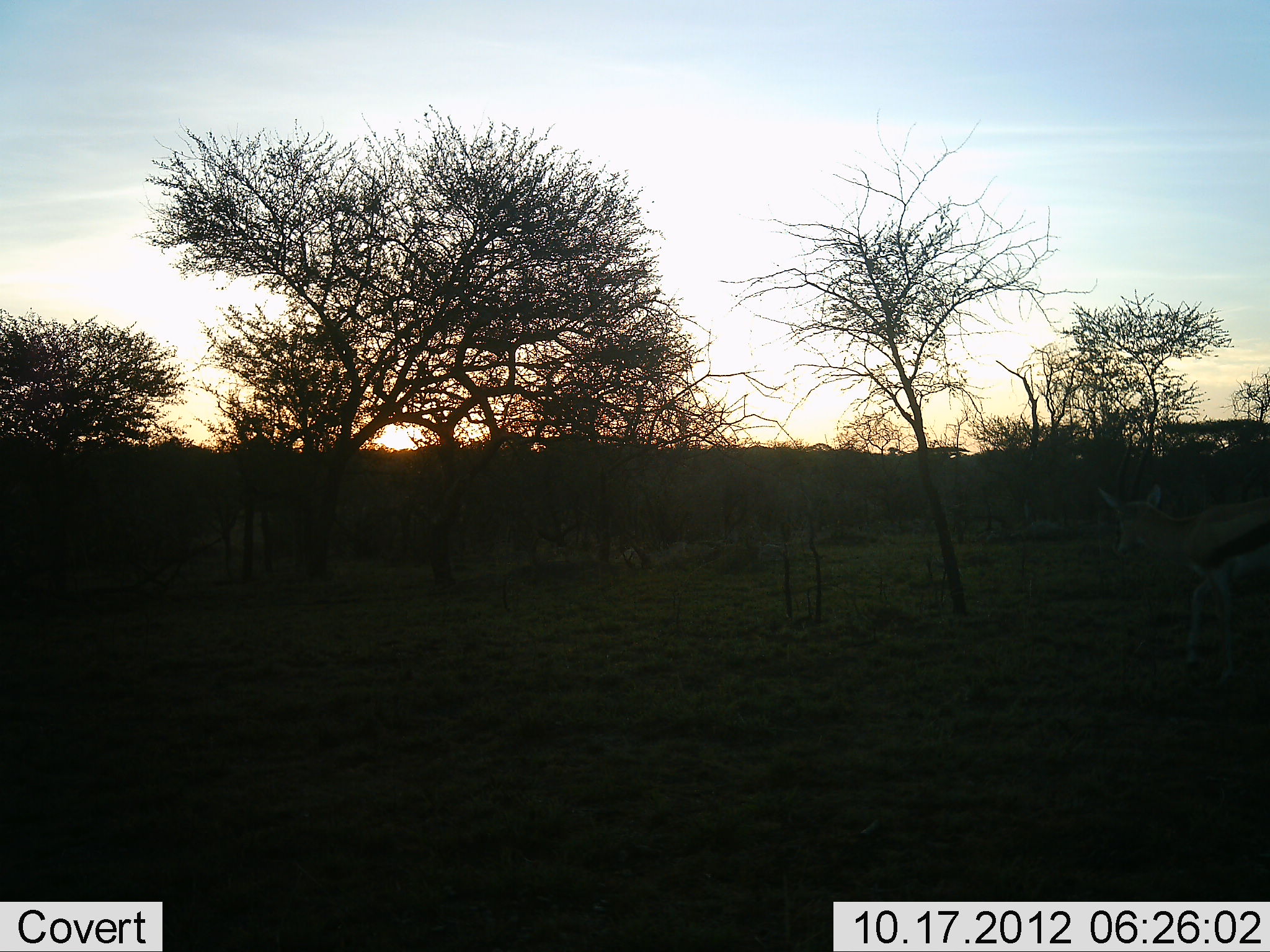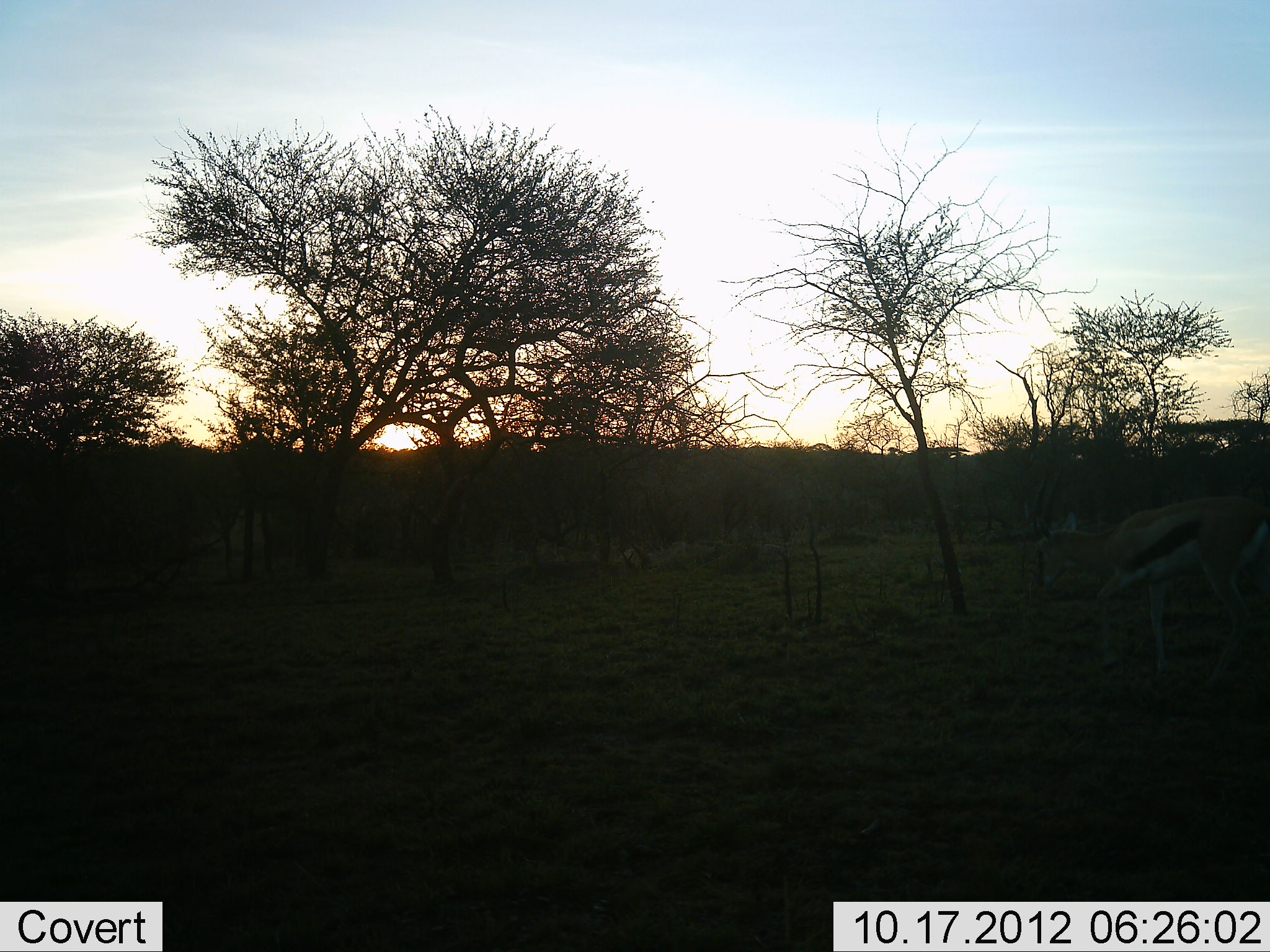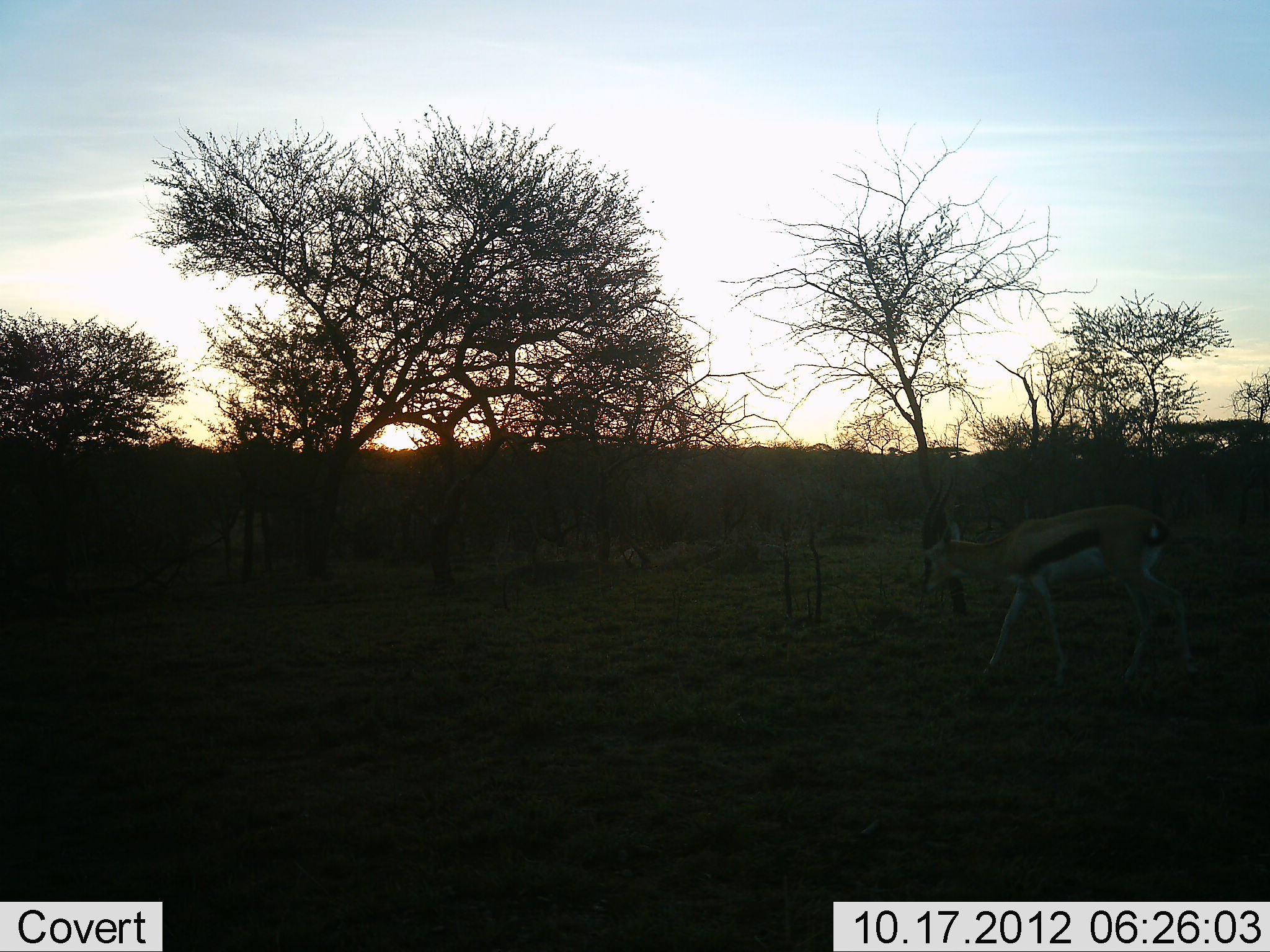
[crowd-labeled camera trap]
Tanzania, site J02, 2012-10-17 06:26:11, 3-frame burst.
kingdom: Animalia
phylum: Chordata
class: Mammalia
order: Artiodactyla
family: Bovidae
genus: Eudorcas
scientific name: Eudorcas thomsonii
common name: thomson's gazelle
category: gazellethomsons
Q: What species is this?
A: Gazellethomsons (thomson's gazelle) (Eudorcas thomsonii).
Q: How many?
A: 1.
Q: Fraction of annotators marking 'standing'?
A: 10%.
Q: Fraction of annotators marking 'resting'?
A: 0%.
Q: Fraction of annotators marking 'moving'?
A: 100%.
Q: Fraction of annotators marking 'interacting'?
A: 0%.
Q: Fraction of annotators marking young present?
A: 0%.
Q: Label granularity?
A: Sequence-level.